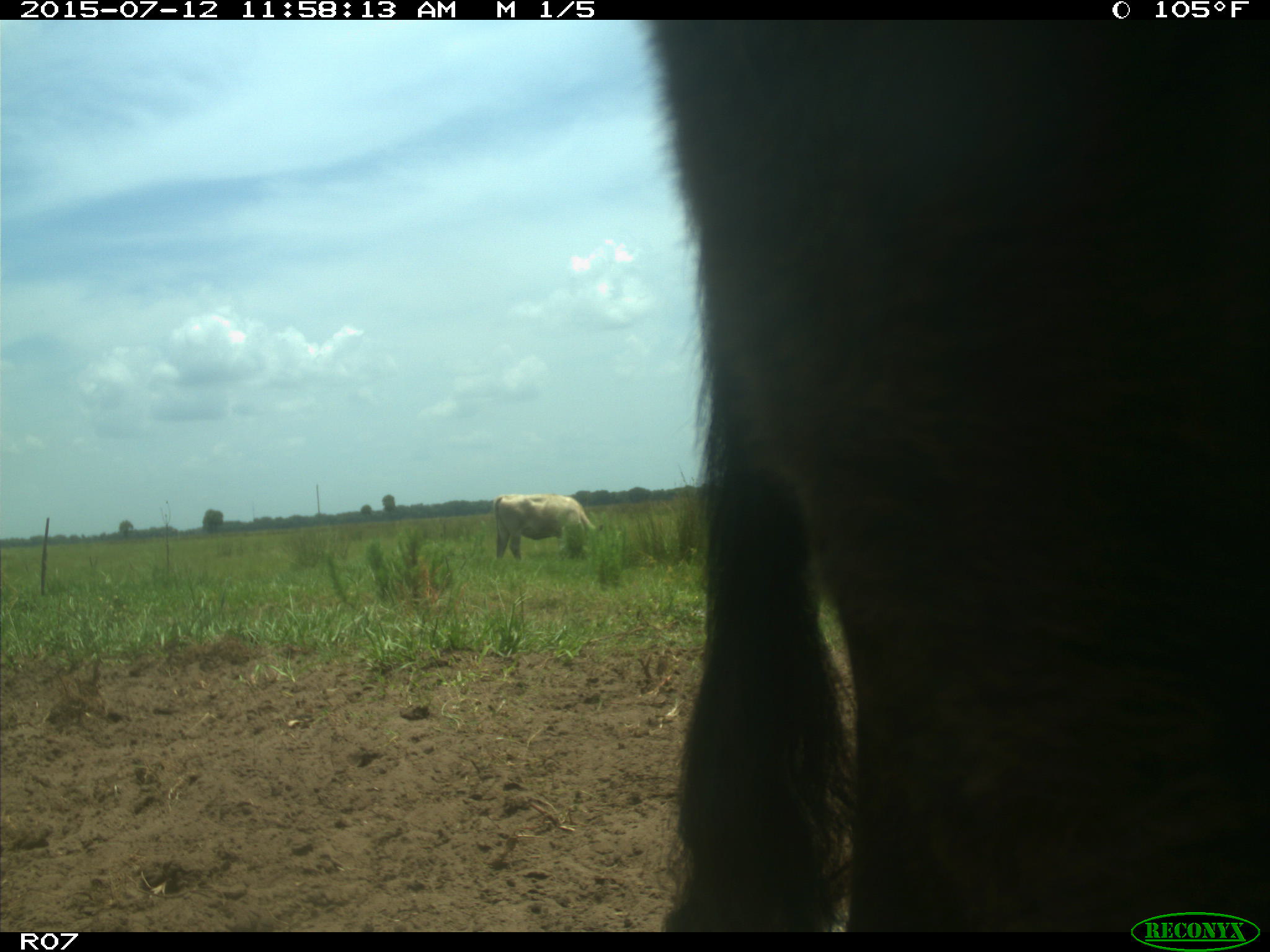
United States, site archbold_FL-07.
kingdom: Animalia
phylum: Chordata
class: Mammalia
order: Artiodactyla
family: Bovidae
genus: Bos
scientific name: Bos taurus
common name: domestic cow